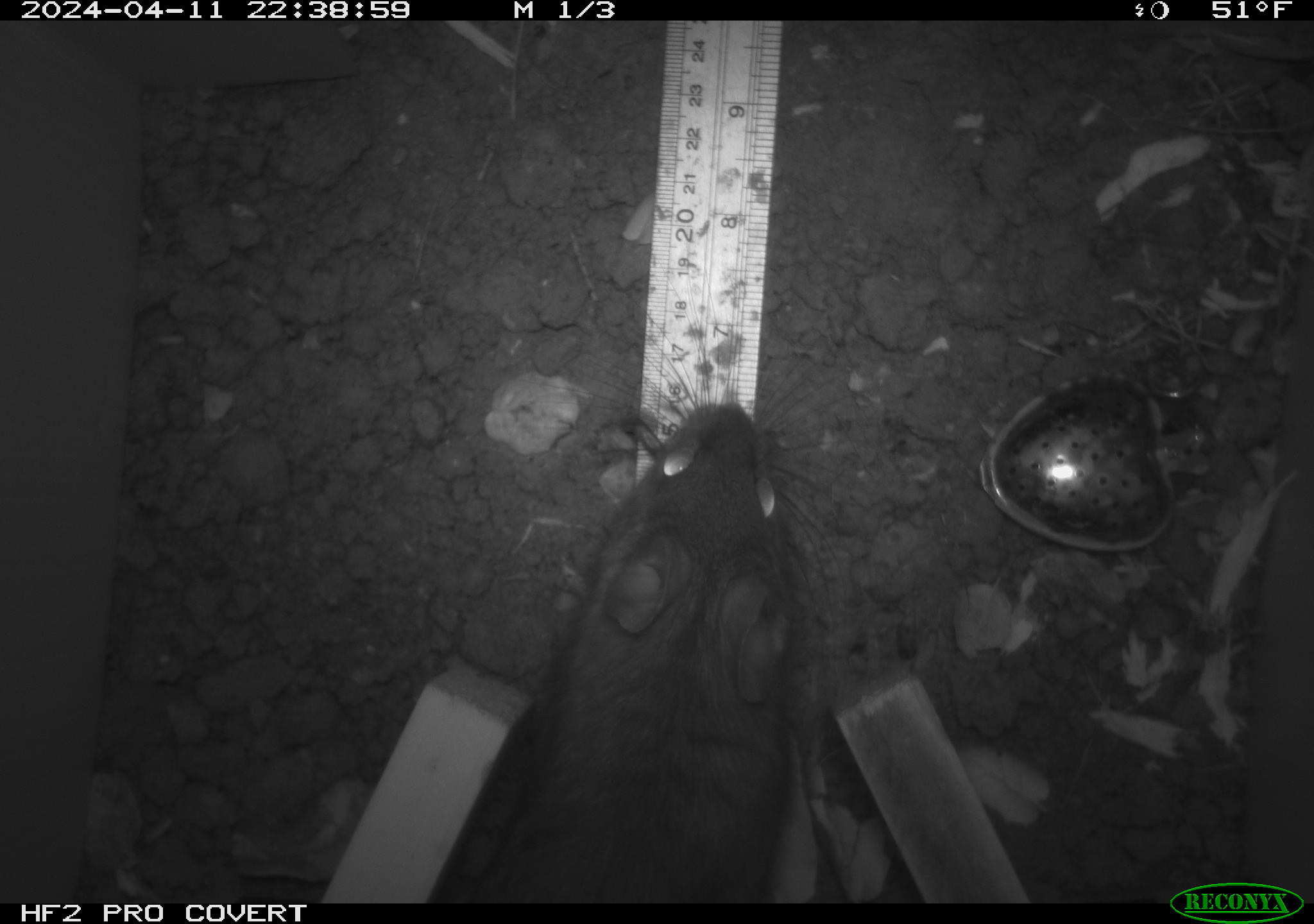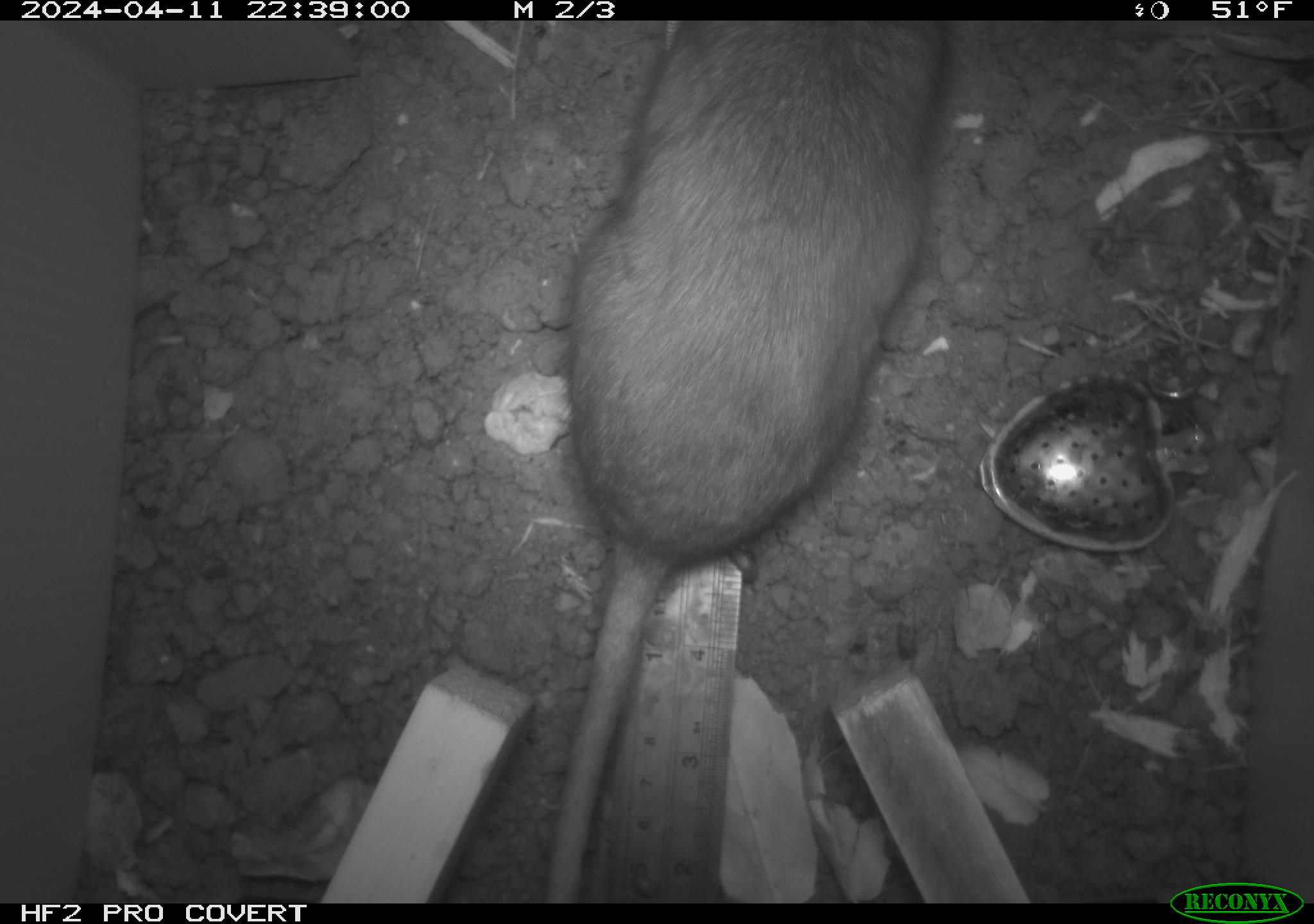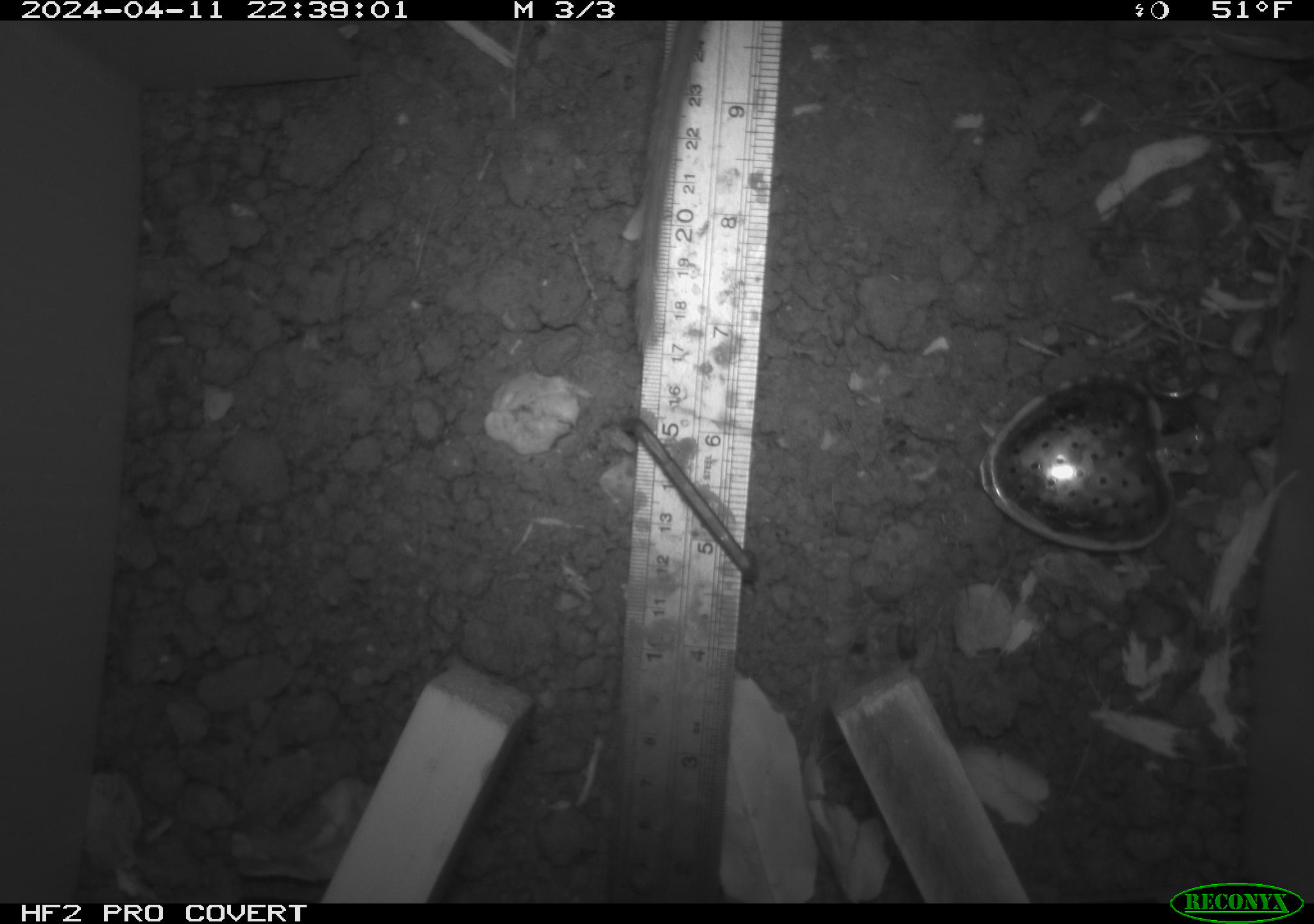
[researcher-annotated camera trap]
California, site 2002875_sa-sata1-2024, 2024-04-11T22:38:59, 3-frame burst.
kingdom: Animalia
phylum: Chordata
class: Mammalia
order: Rodentia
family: Cricetidae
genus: Neotoma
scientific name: Neotoma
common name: pack rat or woodrat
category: neotoma species